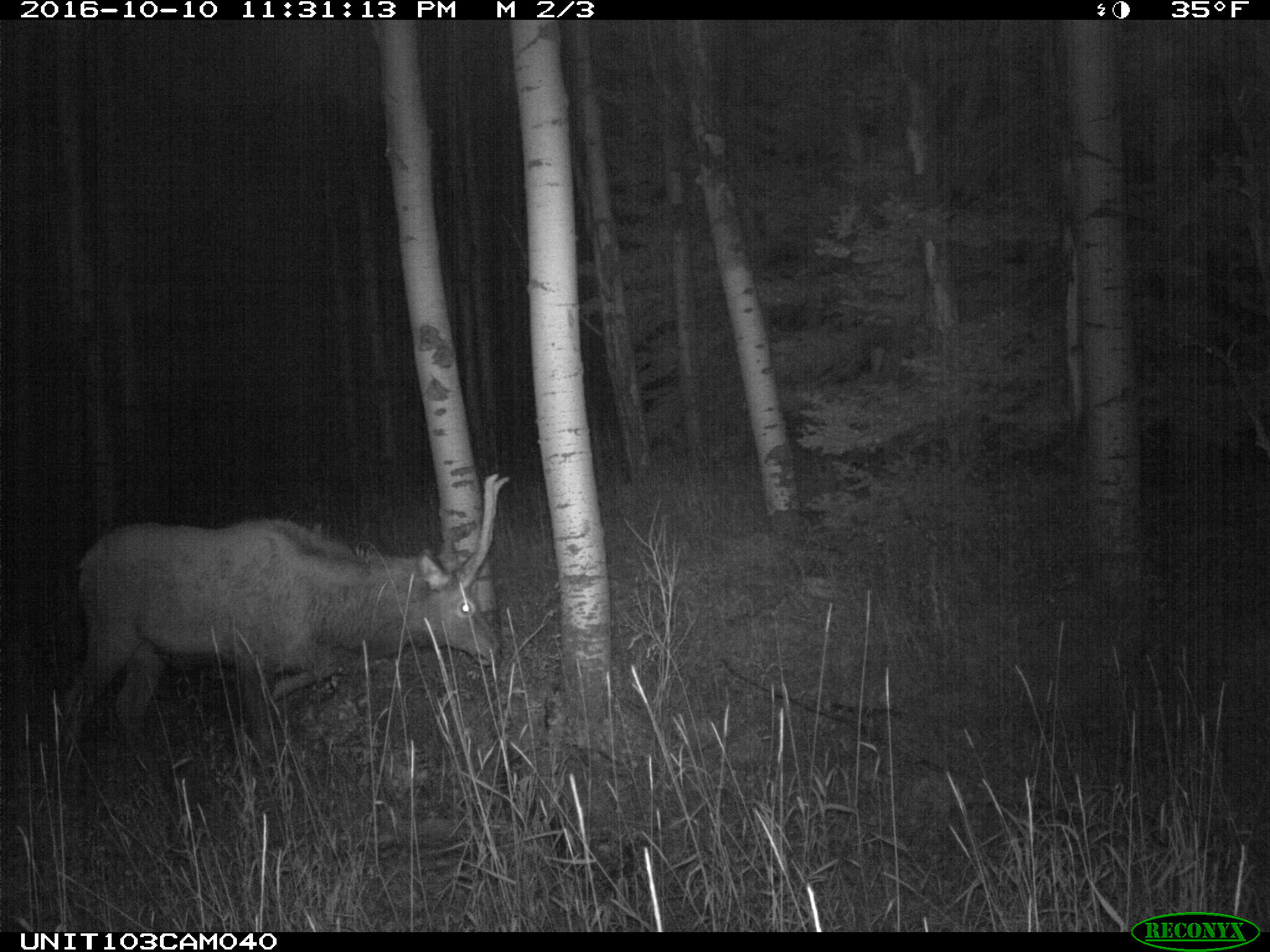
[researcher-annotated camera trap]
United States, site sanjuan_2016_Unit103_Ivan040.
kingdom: Animalia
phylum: Chordata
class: Mammalia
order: Artiodactyla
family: Cervidae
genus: Cervus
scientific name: Cervus elaphus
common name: red deer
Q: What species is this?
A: Cervus elaphus (red deer).